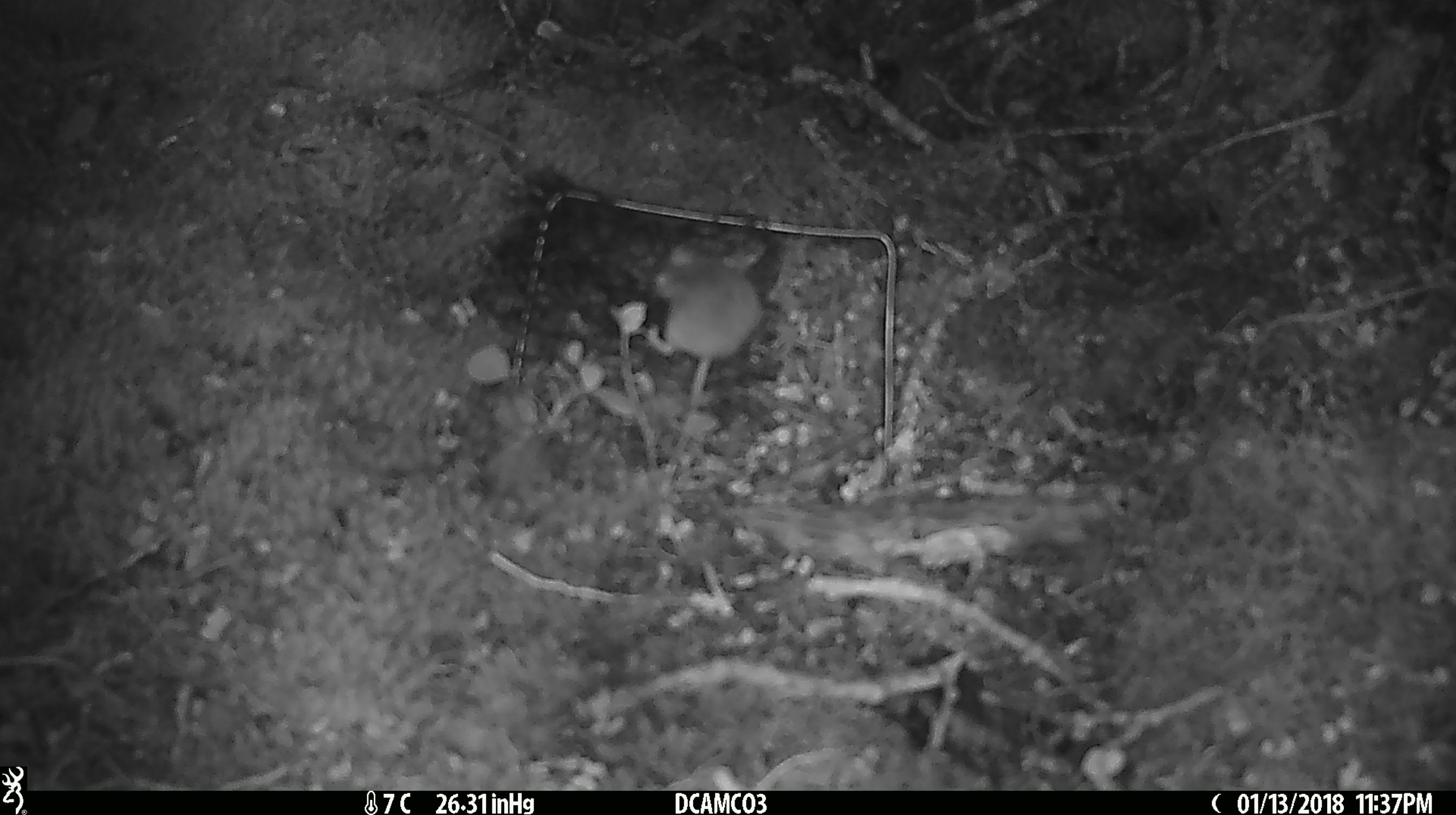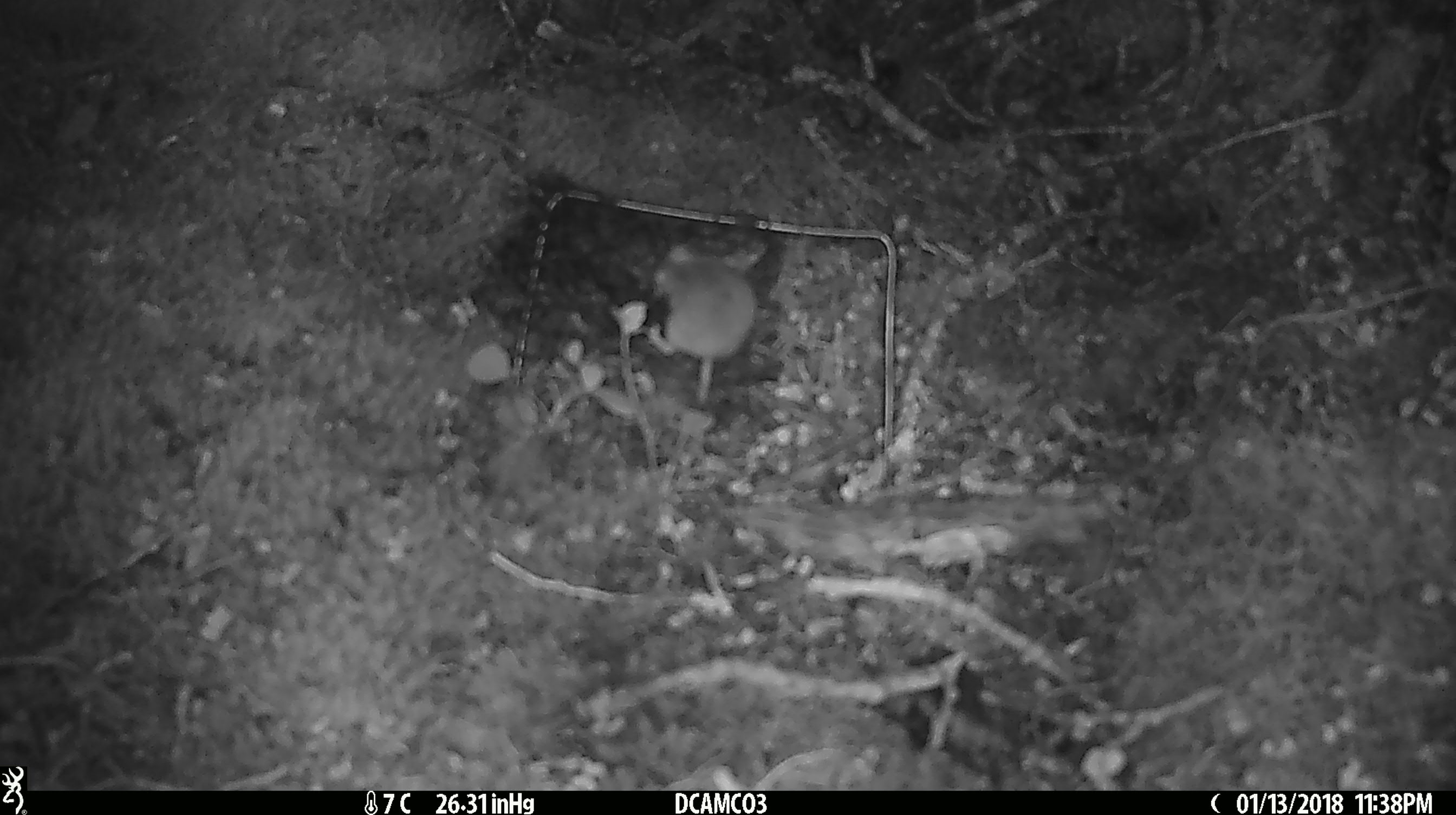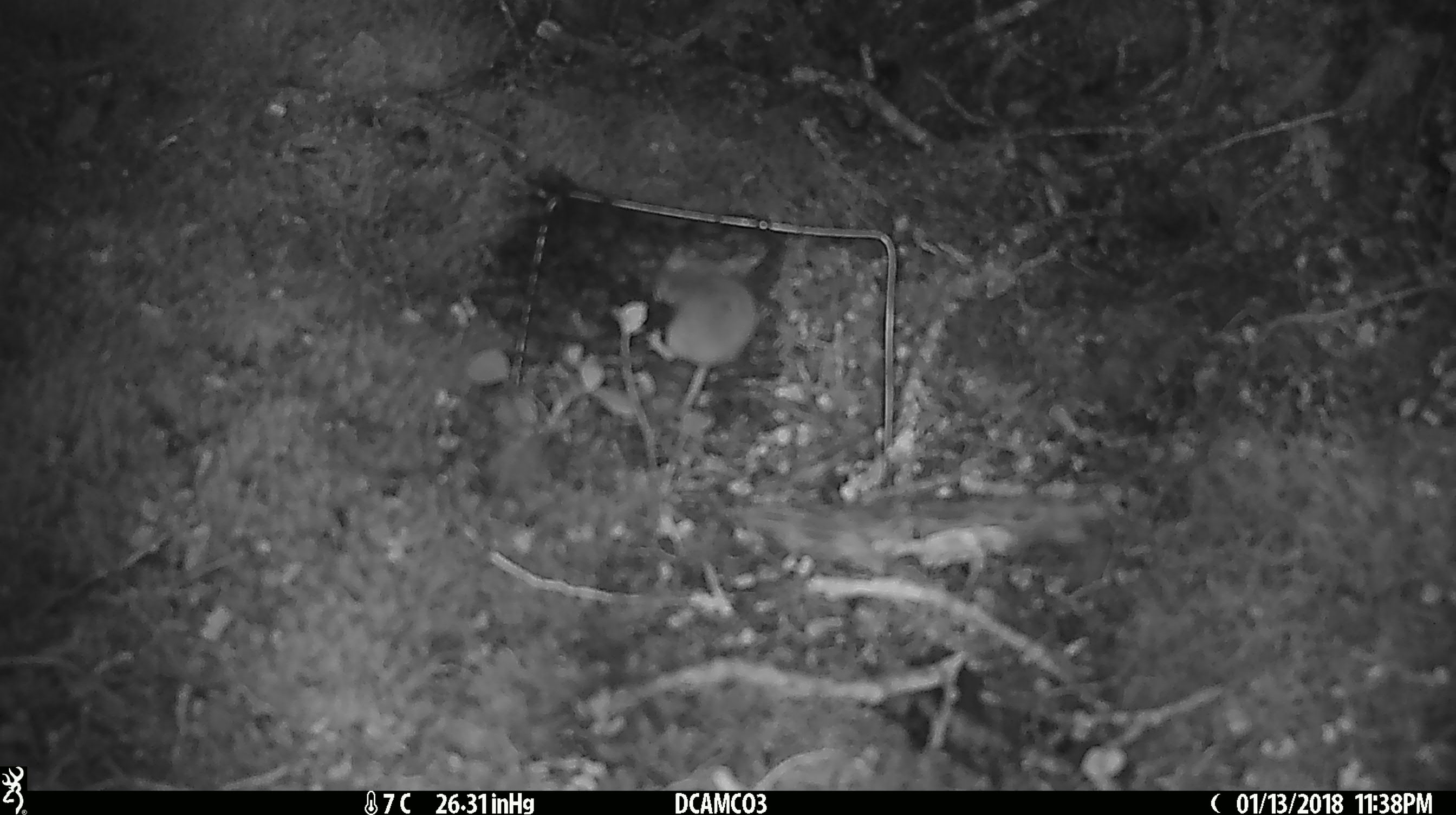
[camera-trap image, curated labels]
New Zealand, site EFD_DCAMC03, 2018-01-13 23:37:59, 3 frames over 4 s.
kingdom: Animalia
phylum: Chordata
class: Mammalia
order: Rodentia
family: Muridae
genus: Mus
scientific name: Mus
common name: mouse